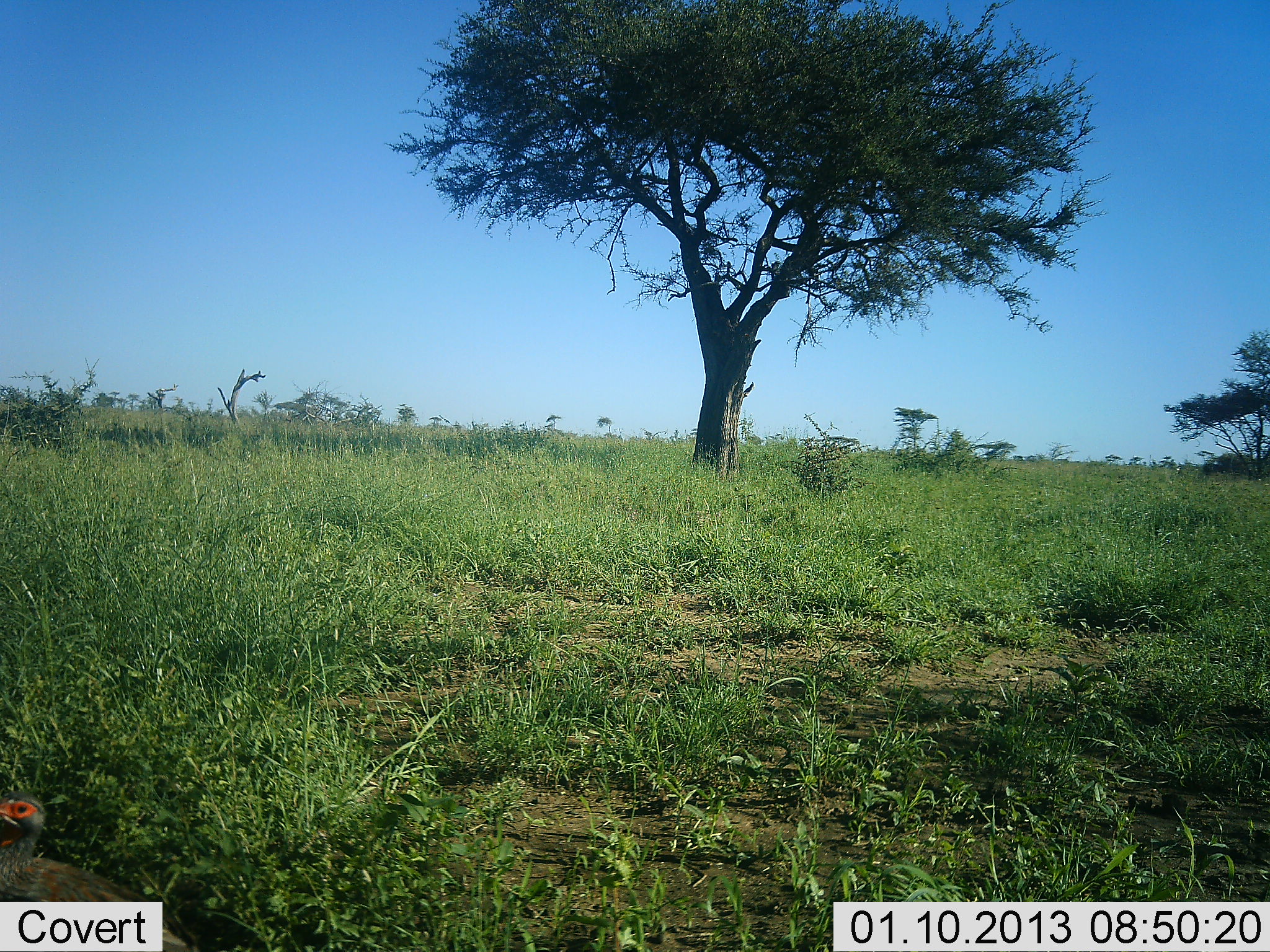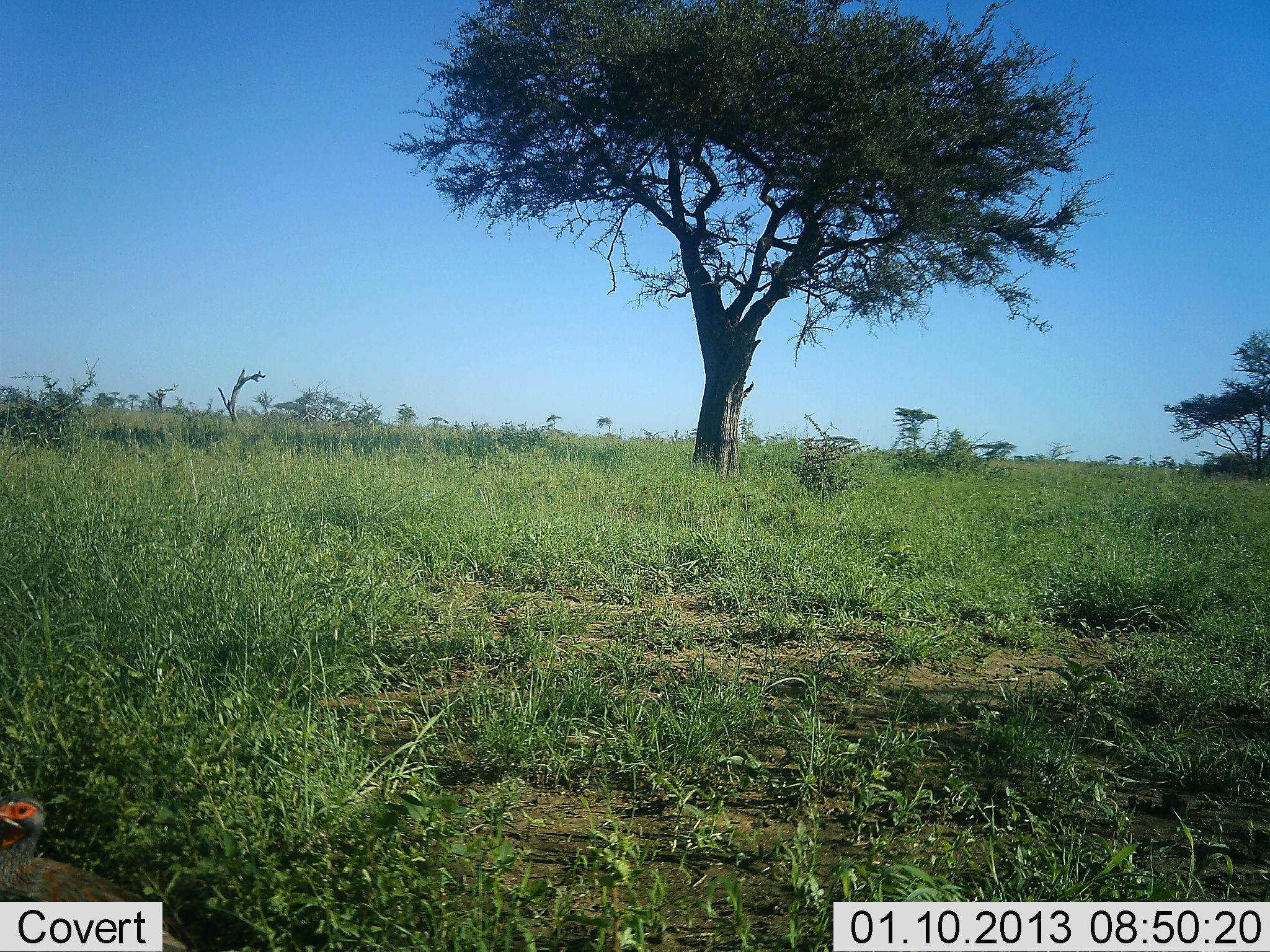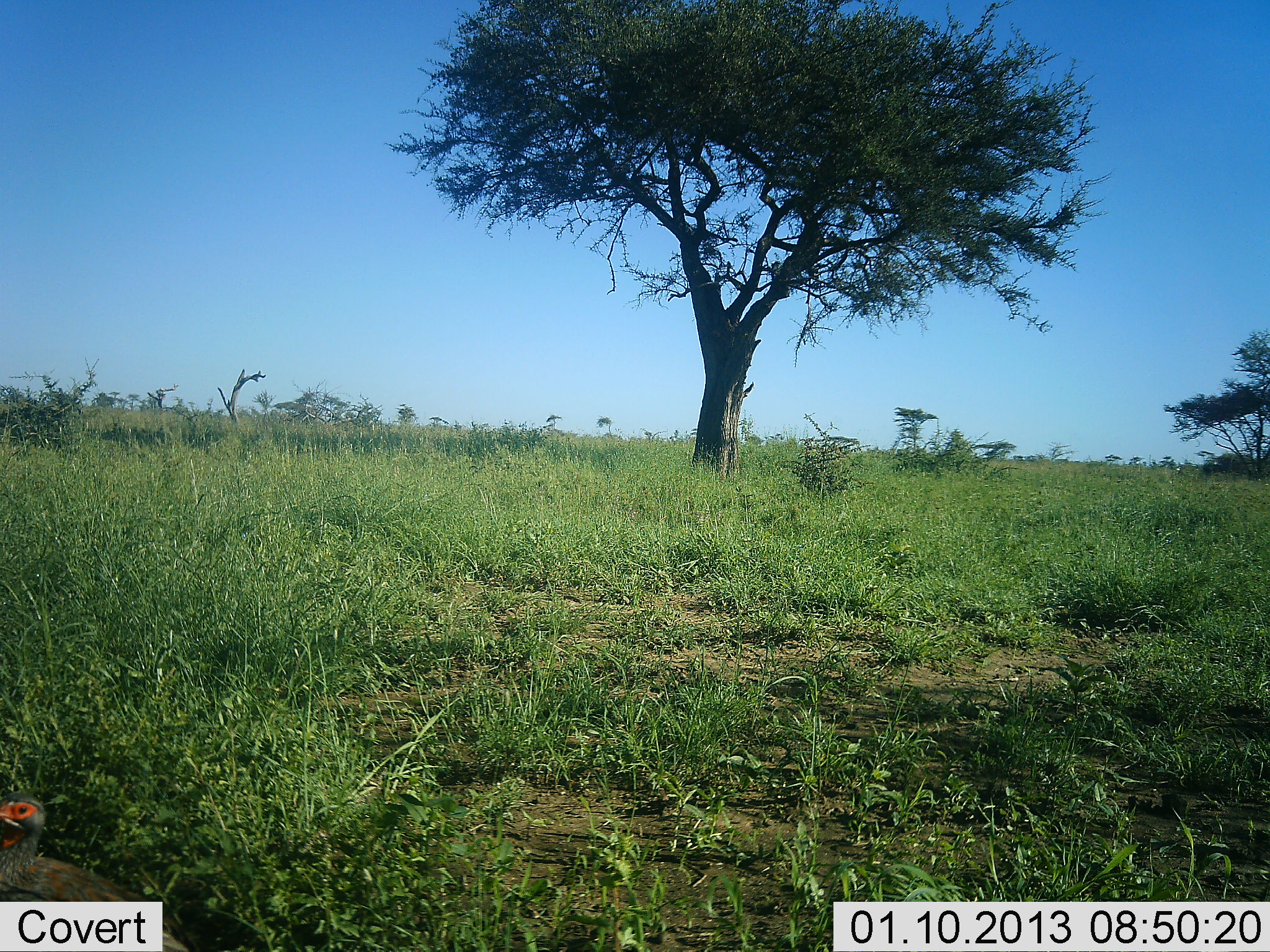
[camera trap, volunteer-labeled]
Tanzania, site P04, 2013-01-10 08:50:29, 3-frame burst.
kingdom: Animalia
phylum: Chordata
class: Aves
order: Galliformes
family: Numididae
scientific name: Numididae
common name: guinea fowl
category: guineafowl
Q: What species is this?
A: Guineafowl (guinea fowl) (Numididae).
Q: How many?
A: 1.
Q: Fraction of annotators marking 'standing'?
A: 78%.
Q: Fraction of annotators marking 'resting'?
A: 22%.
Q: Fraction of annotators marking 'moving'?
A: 0%.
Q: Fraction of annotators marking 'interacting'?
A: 0%.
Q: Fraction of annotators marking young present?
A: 0%.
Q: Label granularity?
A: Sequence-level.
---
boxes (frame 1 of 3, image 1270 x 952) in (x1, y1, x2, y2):
animal: (0, 788, 194, 951)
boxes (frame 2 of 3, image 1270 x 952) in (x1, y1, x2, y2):
animal: (0, 788, 194, 951)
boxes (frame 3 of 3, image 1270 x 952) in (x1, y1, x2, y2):
animal: (0, 788, 194, 952)